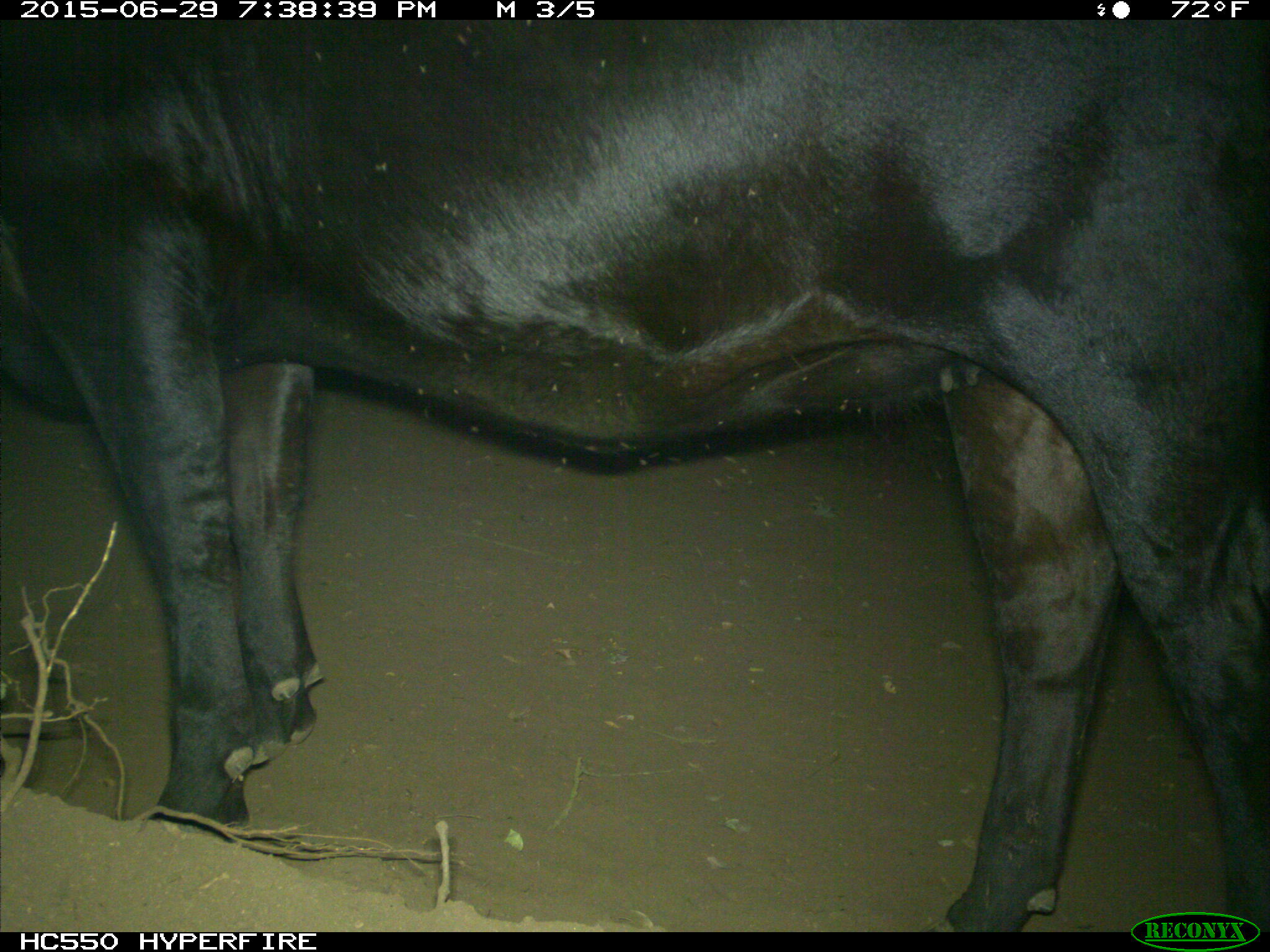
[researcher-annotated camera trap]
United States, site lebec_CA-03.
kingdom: Animalia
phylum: Chordata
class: Mammalia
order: Artiodactyla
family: Bovidae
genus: Bos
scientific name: Bos taurus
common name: domestic cow